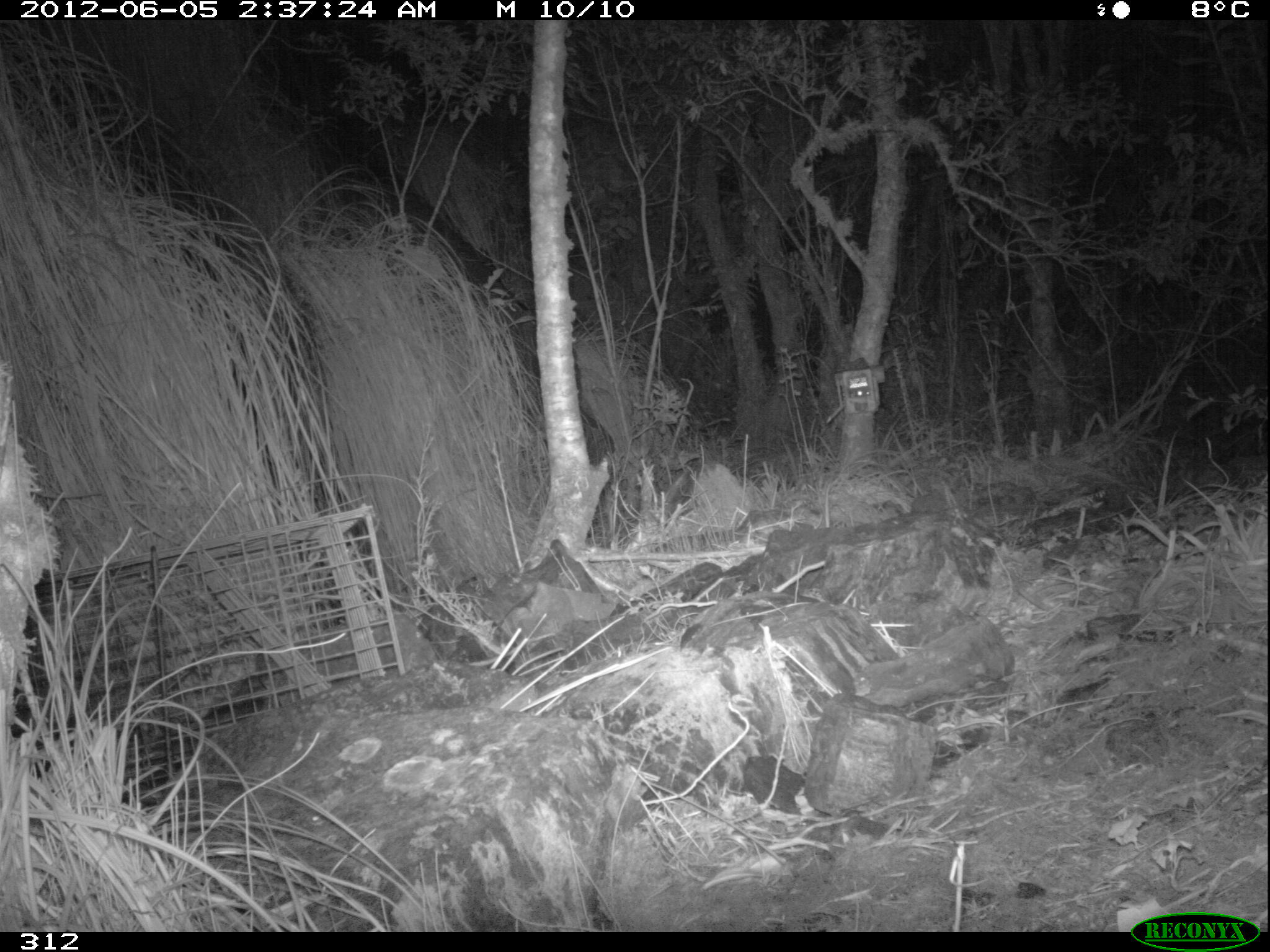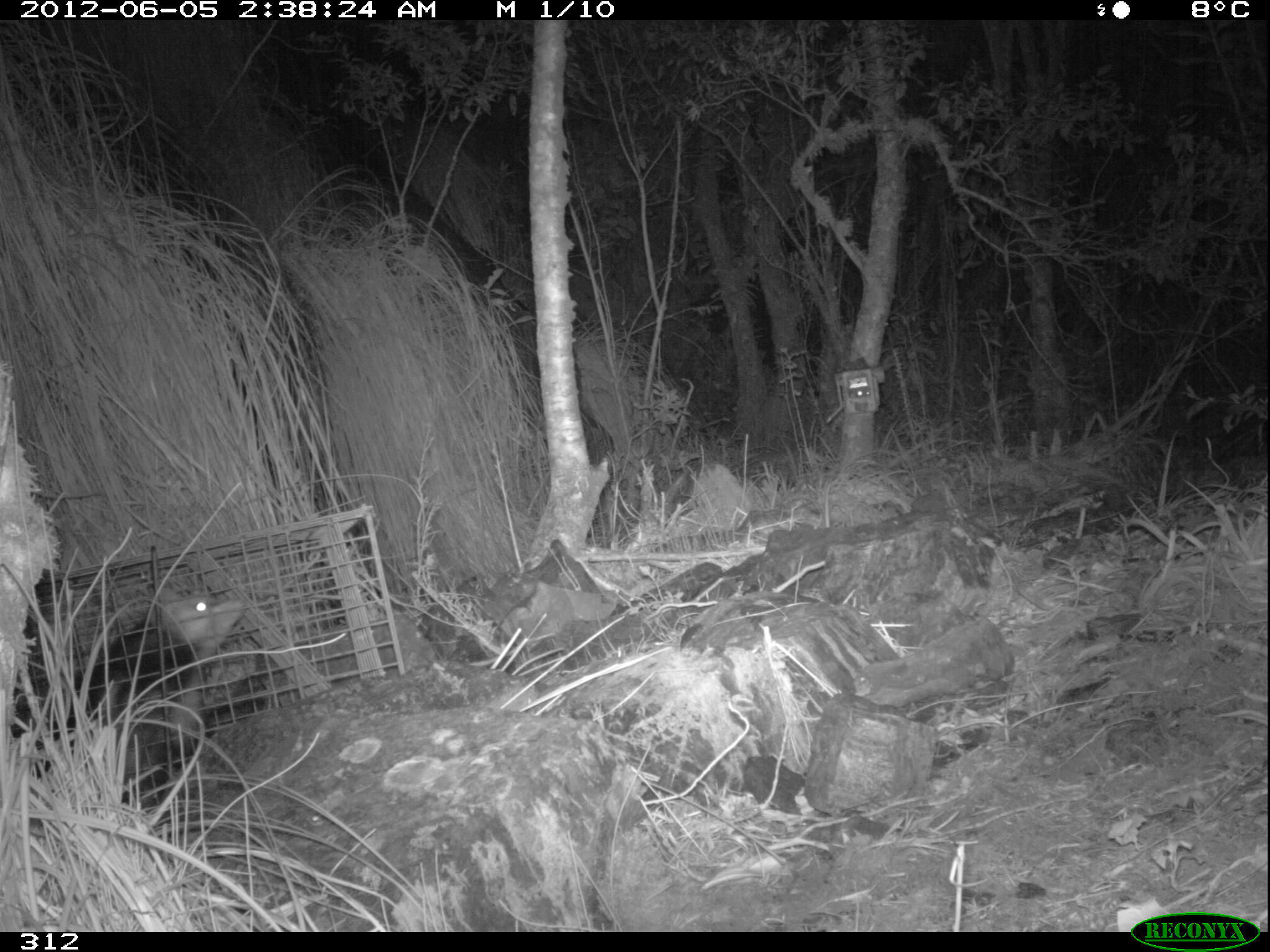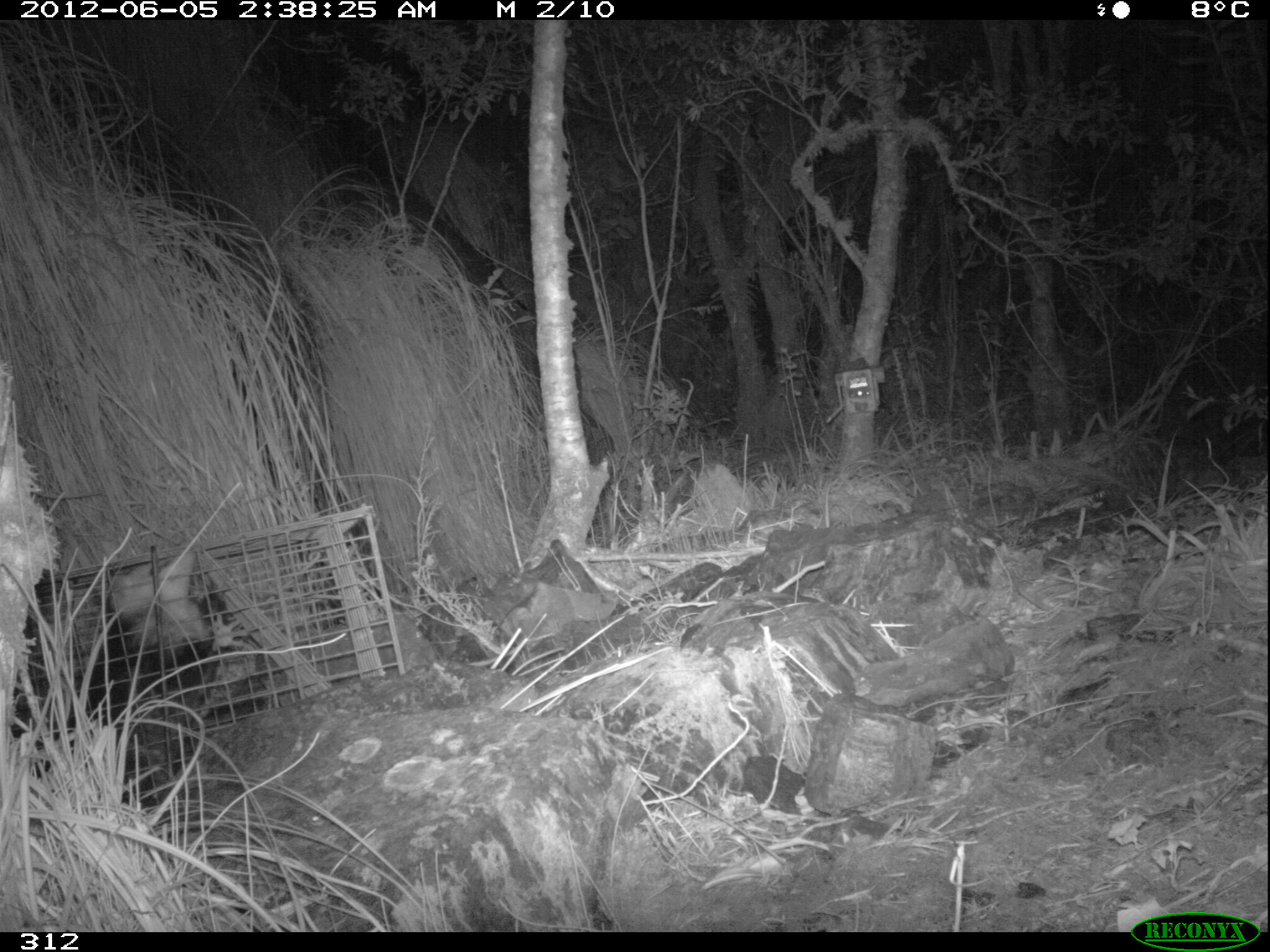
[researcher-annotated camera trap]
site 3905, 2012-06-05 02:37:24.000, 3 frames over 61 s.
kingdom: Animalia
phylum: Chordata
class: Mammalia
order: Didelphimorphia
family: Didelphidae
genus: Didelphis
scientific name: Didelphis pernigra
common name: andean white-eared opossum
Didelphis pernigra (andean white-eared opossum).